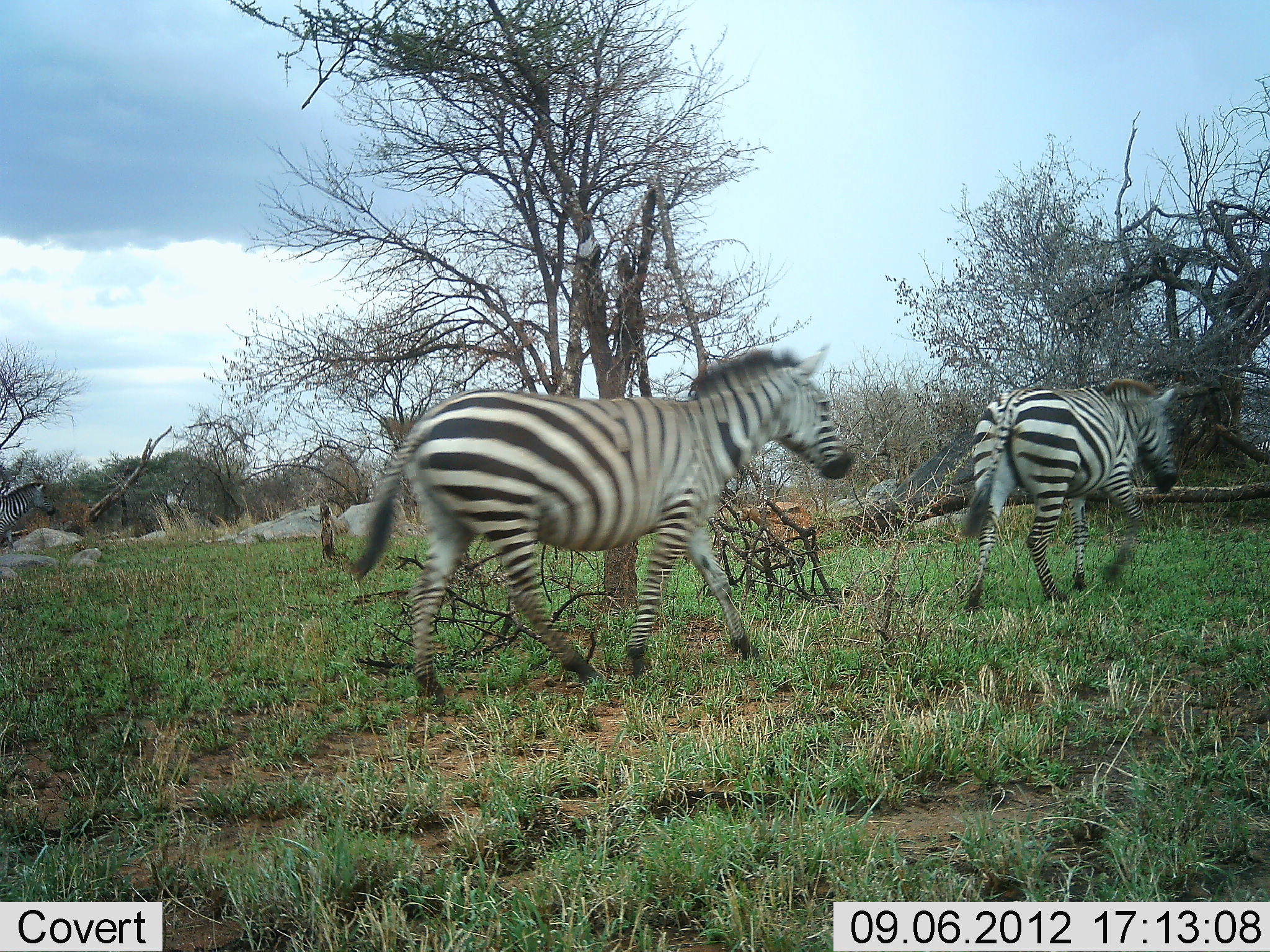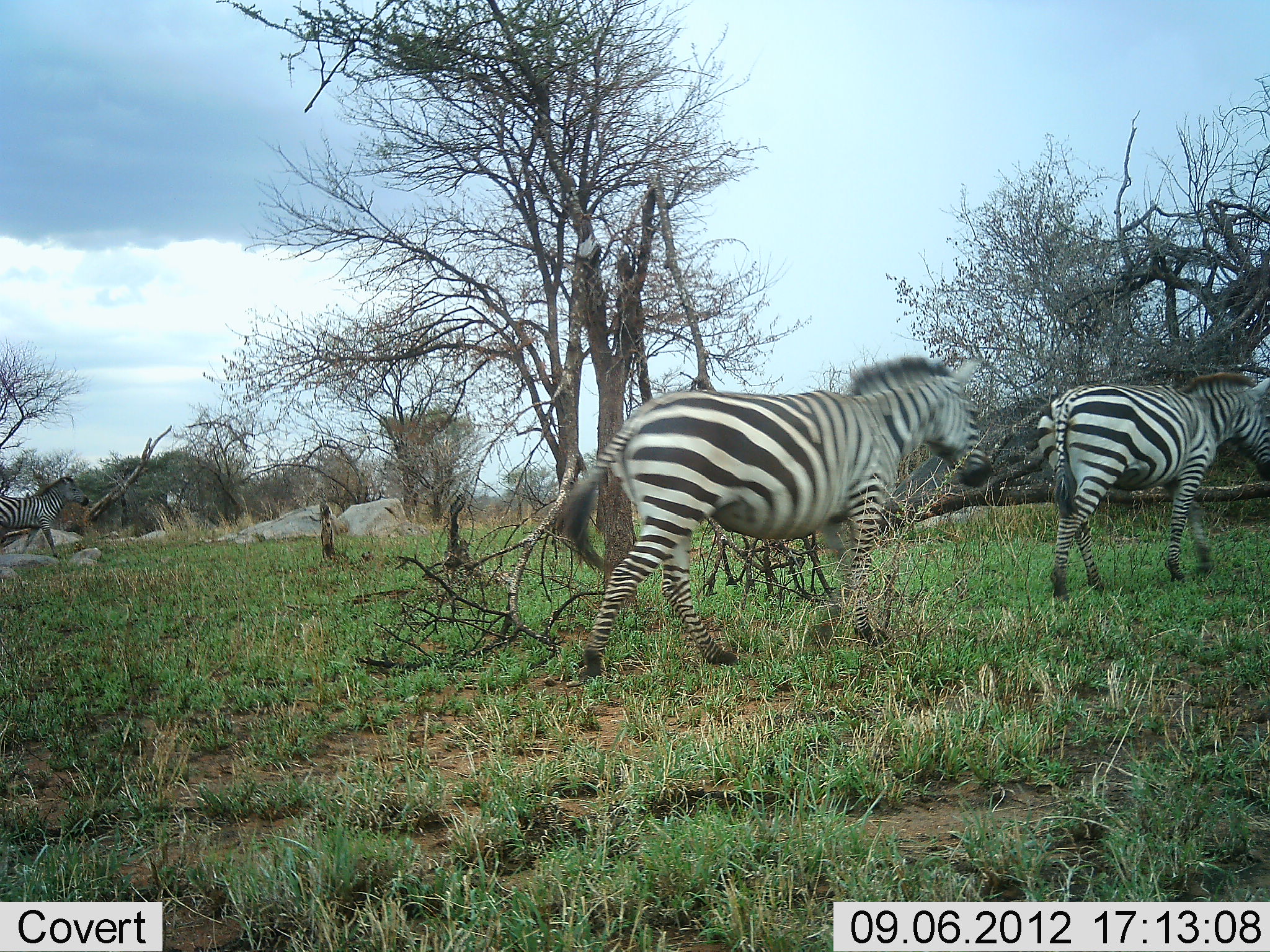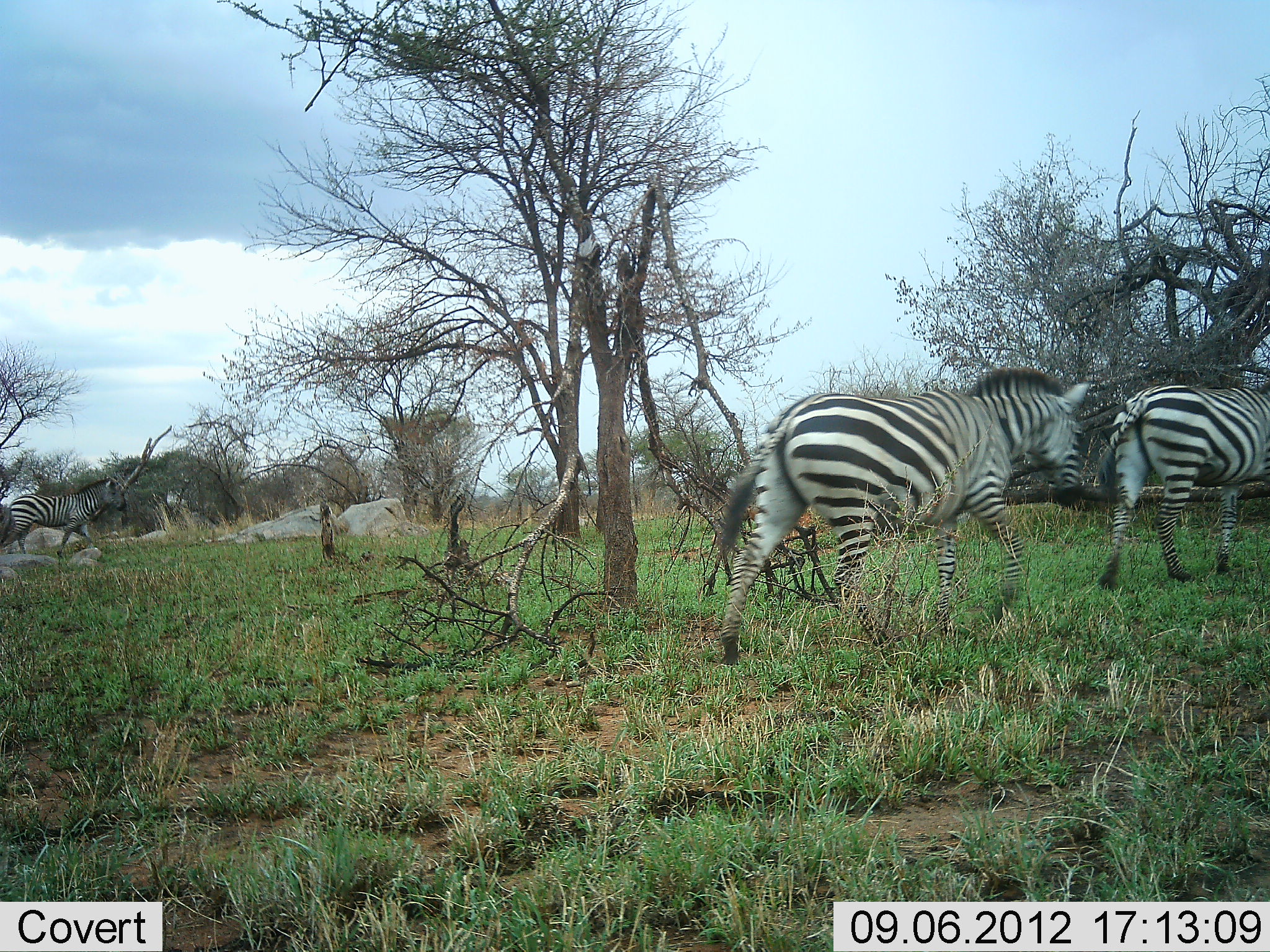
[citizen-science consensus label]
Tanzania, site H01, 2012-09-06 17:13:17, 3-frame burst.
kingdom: Animalia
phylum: Chordata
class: Mammalia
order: Perissodactyla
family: Equidae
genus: Equus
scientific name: Equus quagga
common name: plains zebra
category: zebra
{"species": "zebra (plains zebra) (Equus quagga)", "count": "3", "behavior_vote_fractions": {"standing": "0%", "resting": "0%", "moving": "100%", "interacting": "0%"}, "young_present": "0%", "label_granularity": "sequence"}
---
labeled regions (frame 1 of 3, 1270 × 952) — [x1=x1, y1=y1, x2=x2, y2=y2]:
animal: [x1=349, y1=344, x2=856, y2=705]; [x1=955, y1=378, x2=1182, y2=614]; [x1=738, y1=501, x2=817, y2=549]; [x1=0, y1=482, x2=57, y2=544]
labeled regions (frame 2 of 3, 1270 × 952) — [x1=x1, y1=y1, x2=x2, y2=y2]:
animal: [x1=554, y1=356, x2=993, y2=684]; [x1=1037, y1=375, x2=1269, y2=599]; [x1=0, y1=476, x2=88, y2=557]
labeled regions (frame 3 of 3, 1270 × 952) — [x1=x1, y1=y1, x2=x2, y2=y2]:
animal: [x1=716, y1=368, x2=1096, y2=665]; [x1=1094, y1=379, x2=1270, y2=590]; [x1=0, y1=477, x2=126, y2=559]